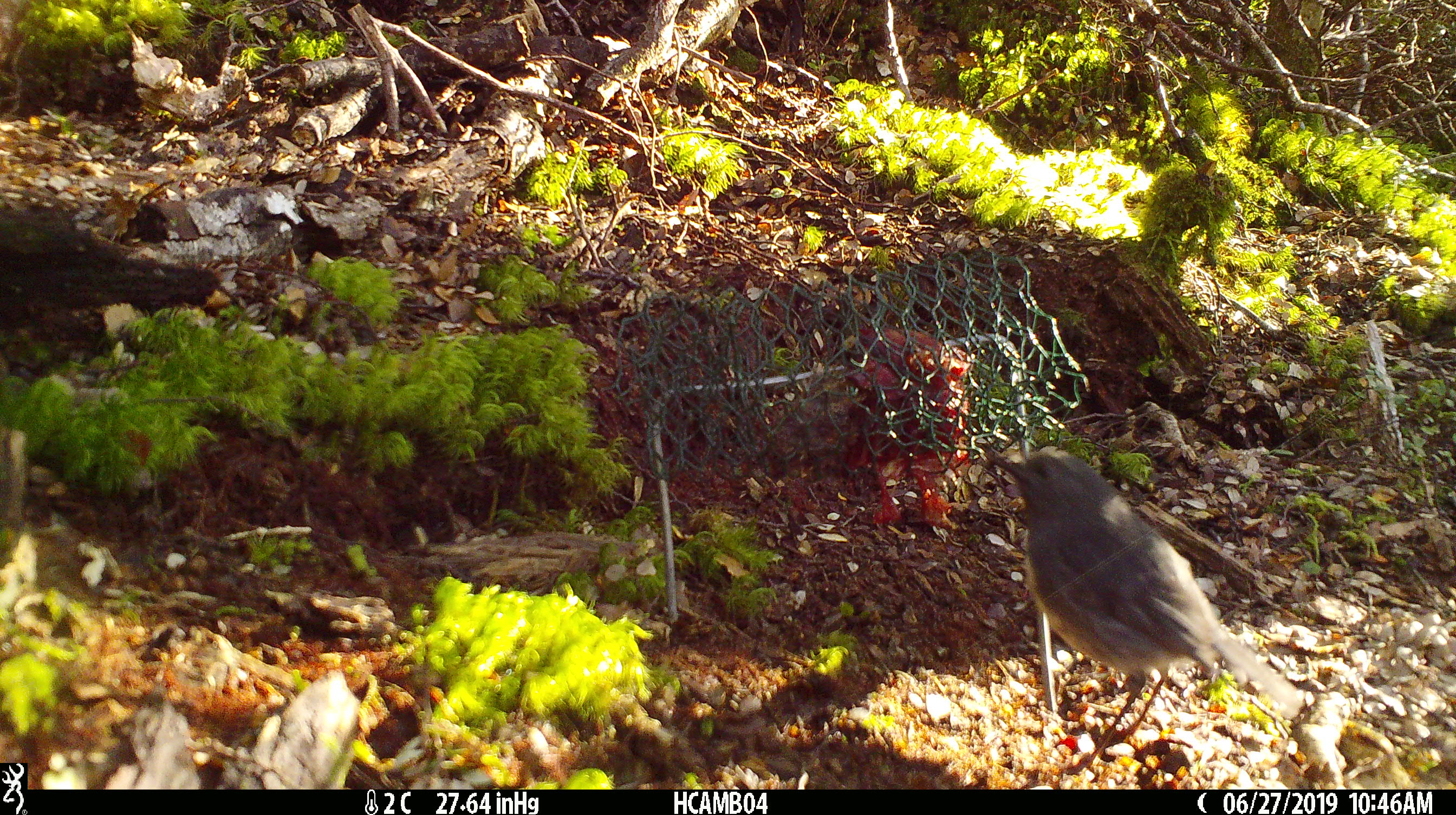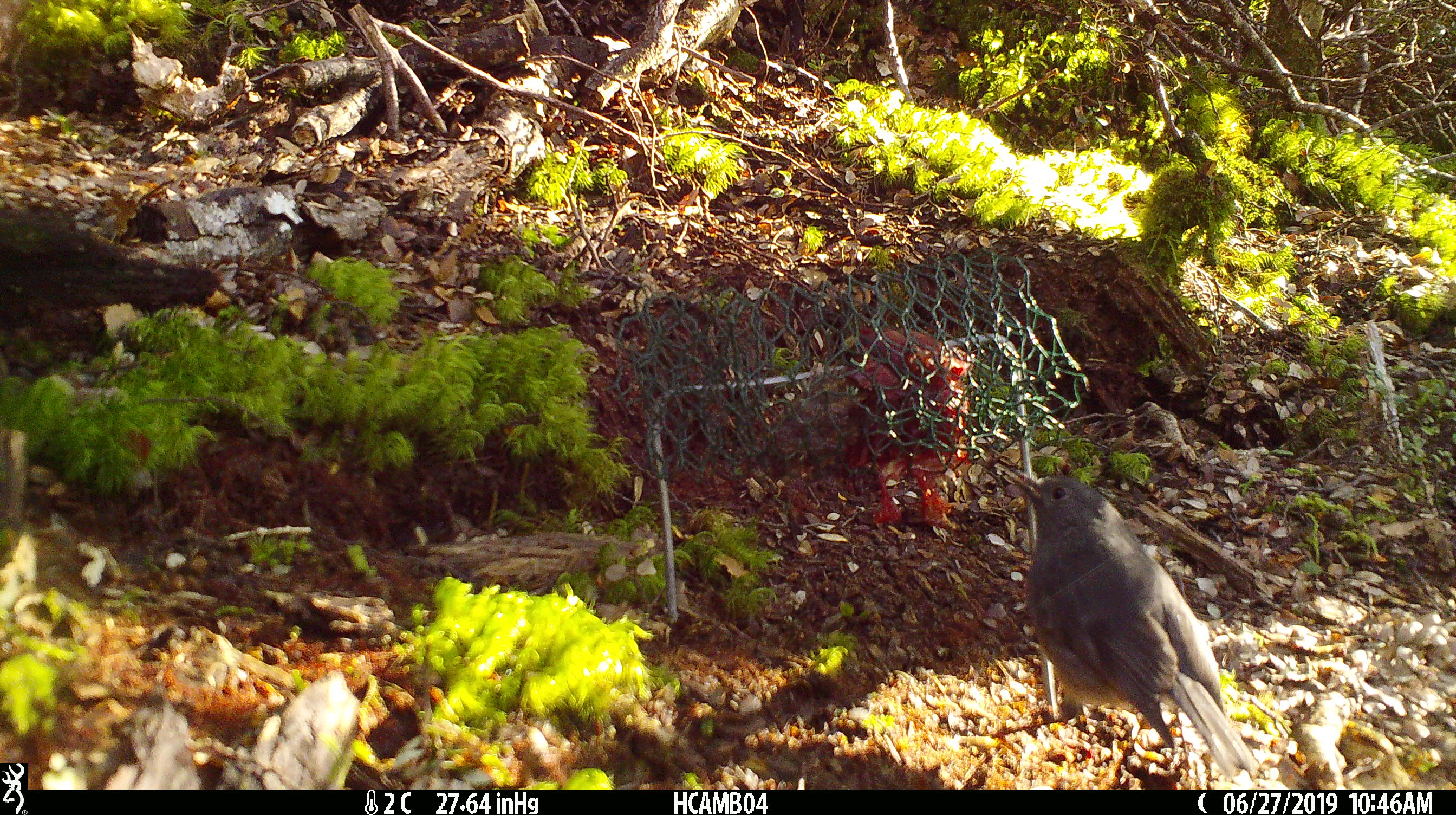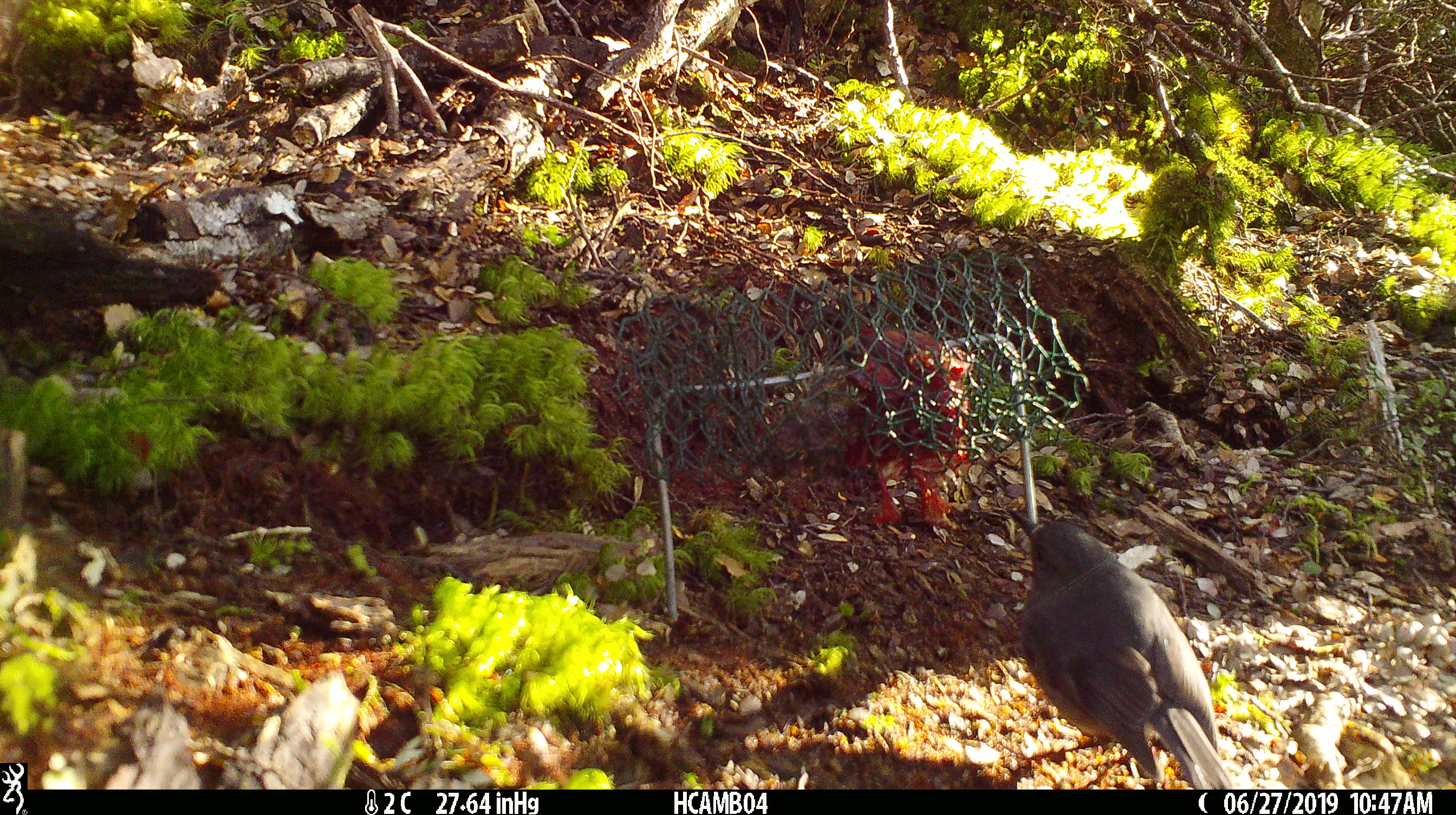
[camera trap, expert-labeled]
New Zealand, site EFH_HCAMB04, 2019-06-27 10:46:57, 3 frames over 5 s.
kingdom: Animalia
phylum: Chordata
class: Aves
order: Passeriformes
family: Petroicidae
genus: Petroica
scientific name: Petroica australis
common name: new zealand robin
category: robin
Robin (new zealand robin) (Petroica australis).